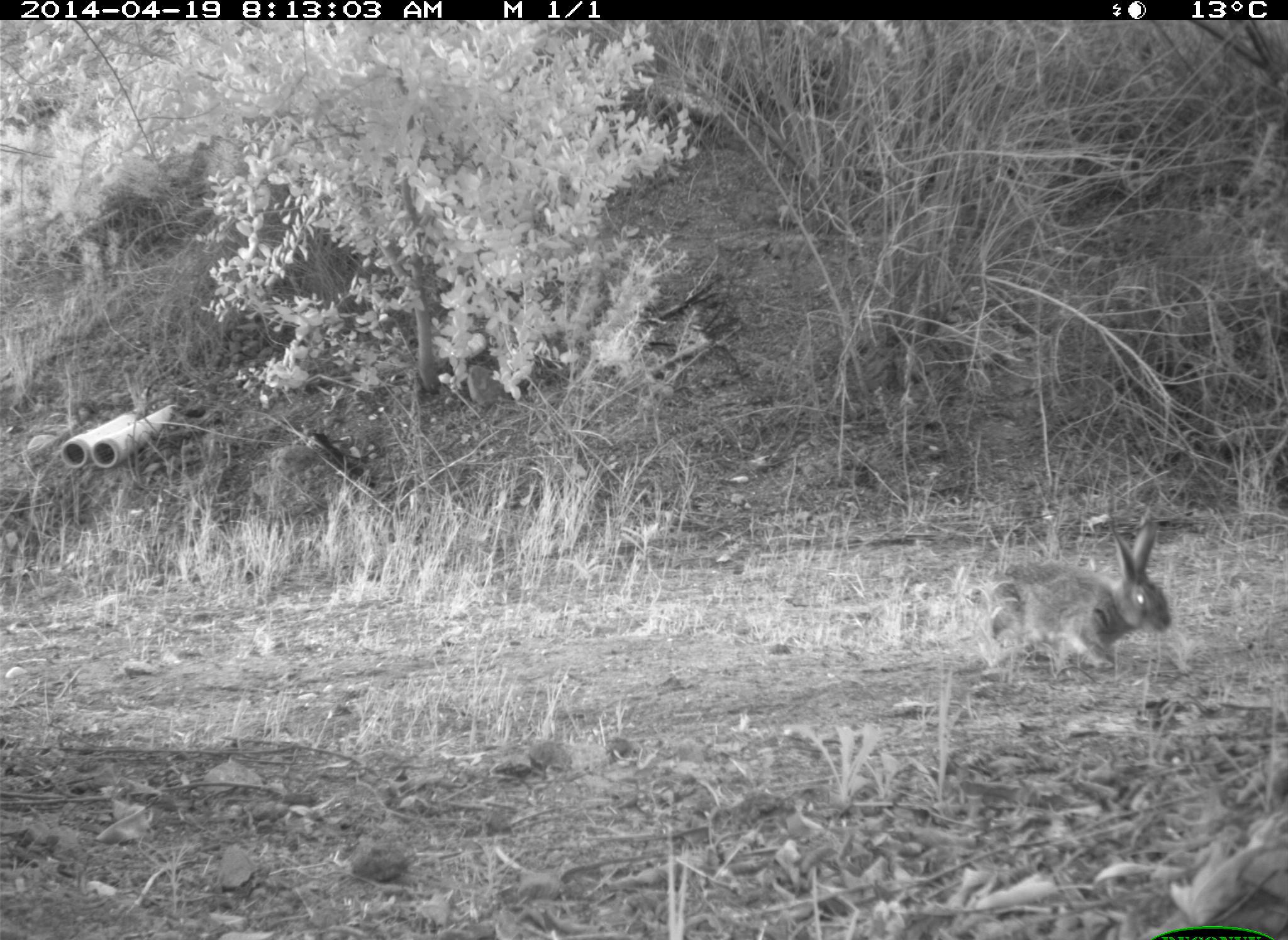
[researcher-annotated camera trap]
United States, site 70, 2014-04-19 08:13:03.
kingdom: Animalia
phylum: Chordata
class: Mammalia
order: Lagomorpha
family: Leporidae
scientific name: Leporidae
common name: rabbits and hares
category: rabbit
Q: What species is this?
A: Rabbit (rabbits and hares) (Leporidae).